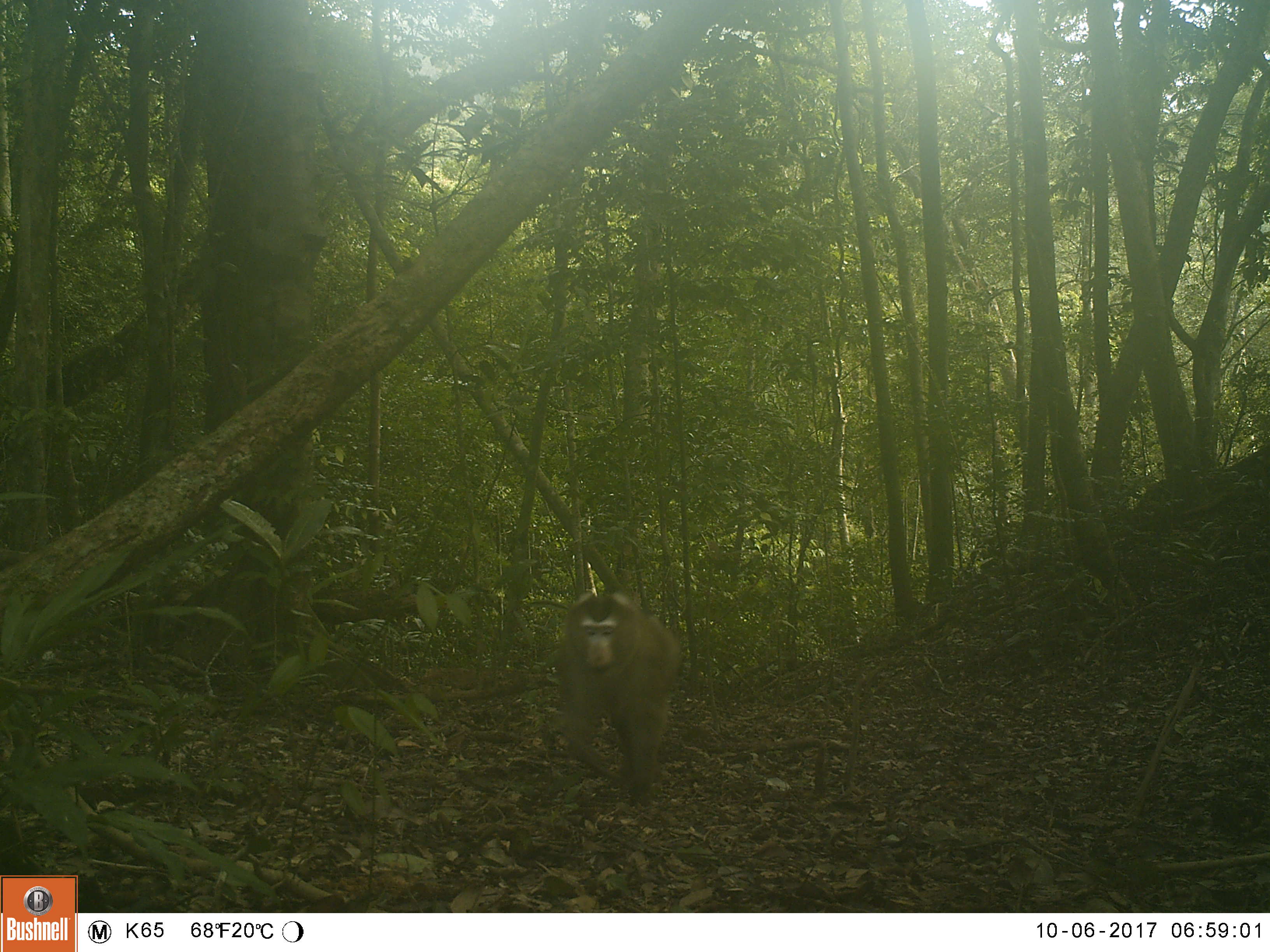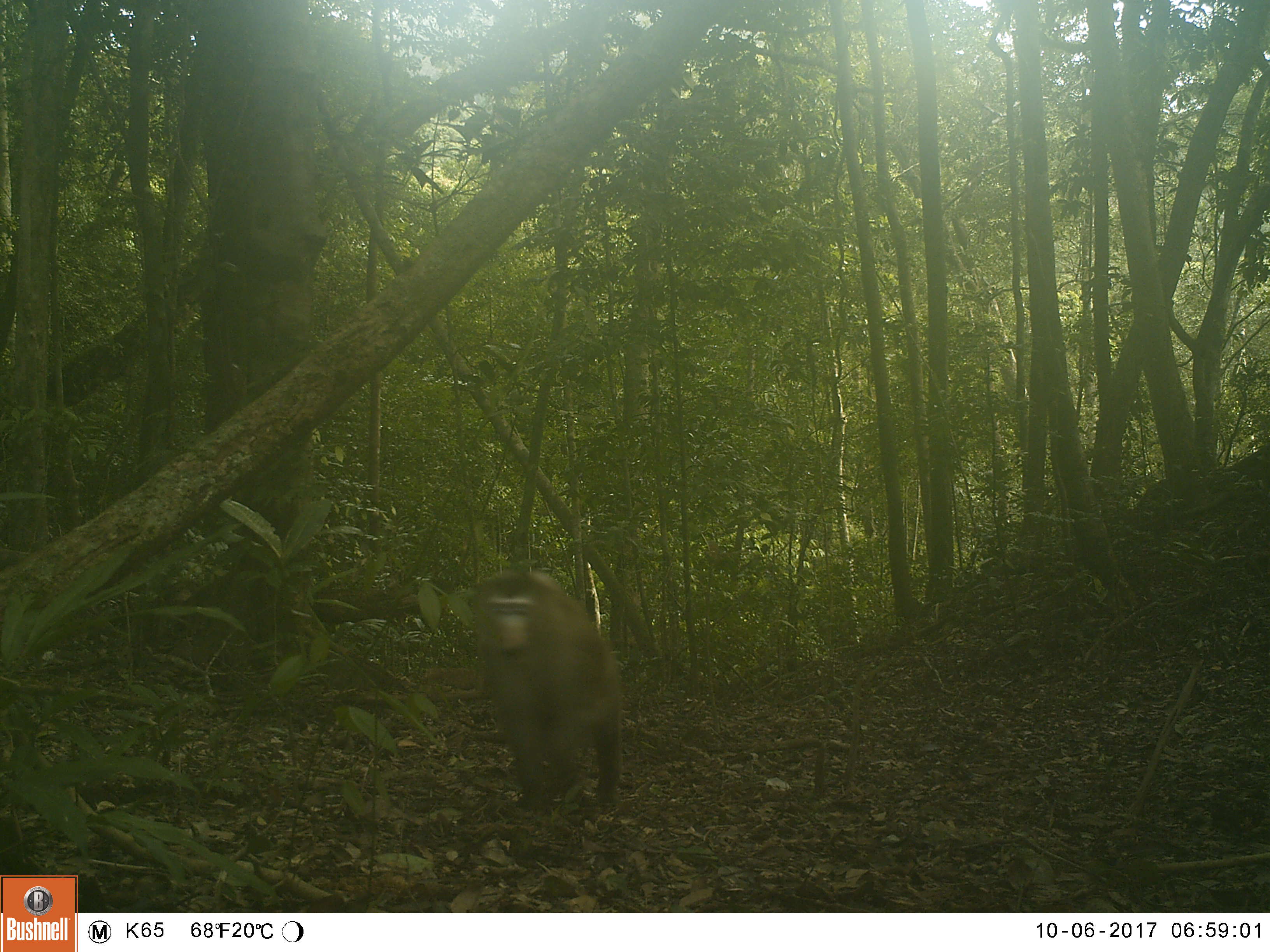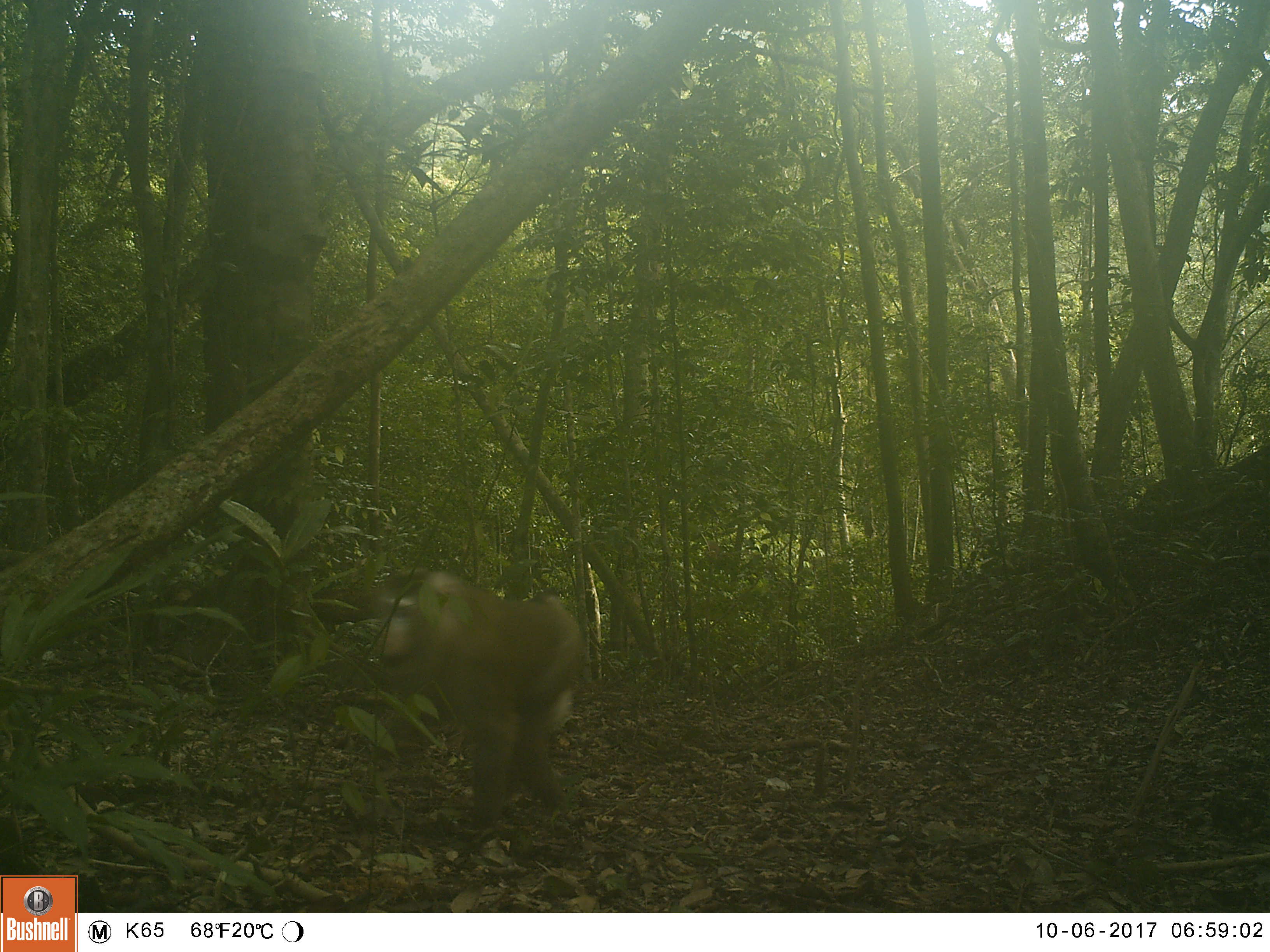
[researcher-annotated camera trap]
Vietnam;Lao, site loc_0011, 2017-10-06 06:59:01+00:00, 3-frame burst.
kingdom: Animalia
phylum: Chordata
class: Mammalia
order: Primates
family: Cercopithecidae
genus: Macaca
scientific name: Macaca nemestrina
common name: pig-tailed macaque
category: pig tailed macaque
Pig tailed macaque (pig-tailed macaque) (Macaca nemestrina). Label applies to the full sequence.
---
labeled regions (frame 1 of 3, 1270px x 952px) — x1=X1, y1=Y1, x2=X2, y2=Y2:
pig tailed macaque: x1=556, y1=591, x2=679, y2=796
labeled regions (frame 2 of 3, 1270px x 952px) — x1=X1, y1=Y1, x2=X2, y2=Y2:
pig tailed macaque: x1=472, y1=570, x2=622, y2=809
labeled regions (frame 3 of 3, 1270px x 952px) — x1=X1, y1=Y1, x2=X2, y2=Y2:
pig tailed macaque: x1=373, y1=570, x2=585, y2=828